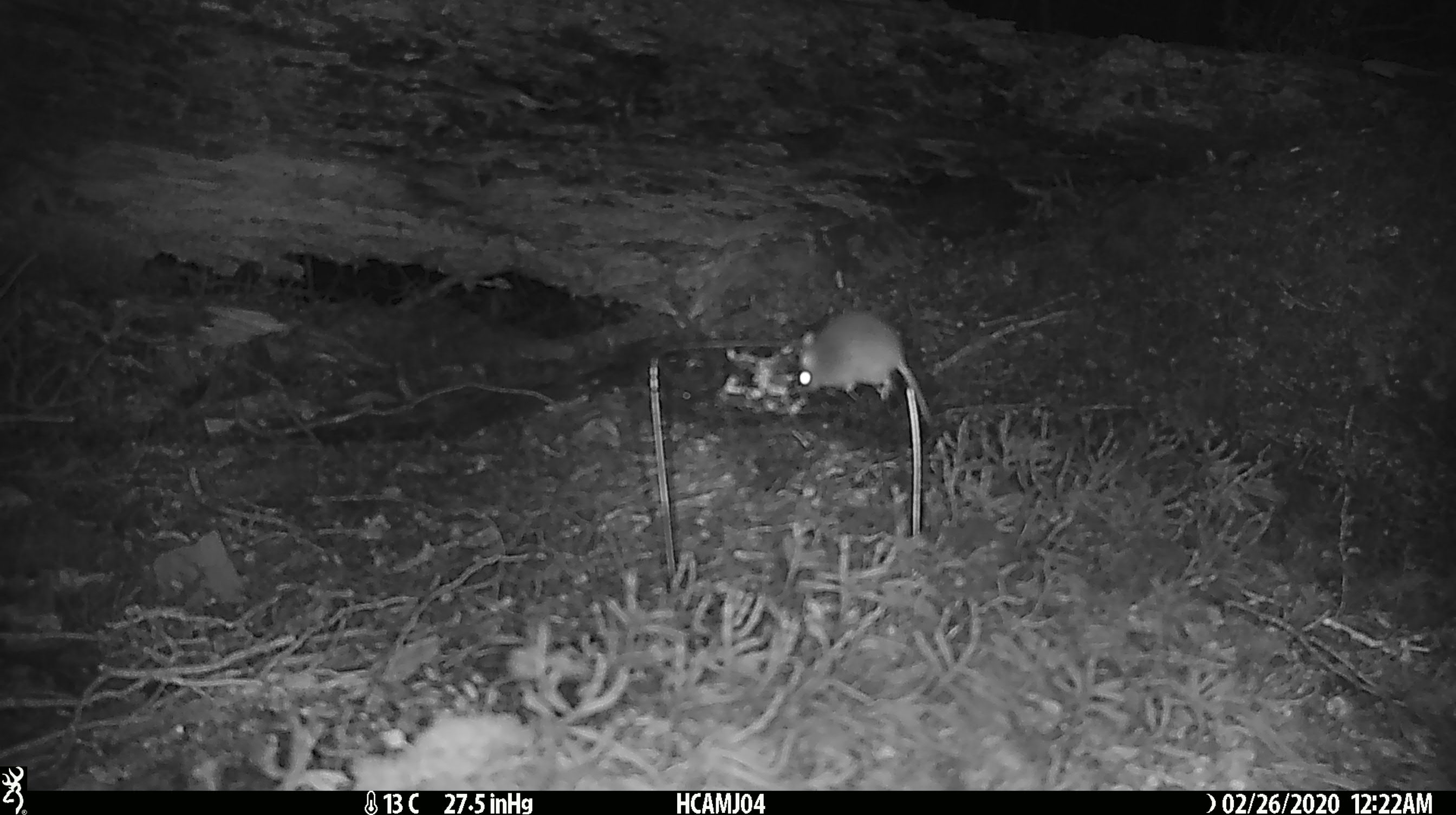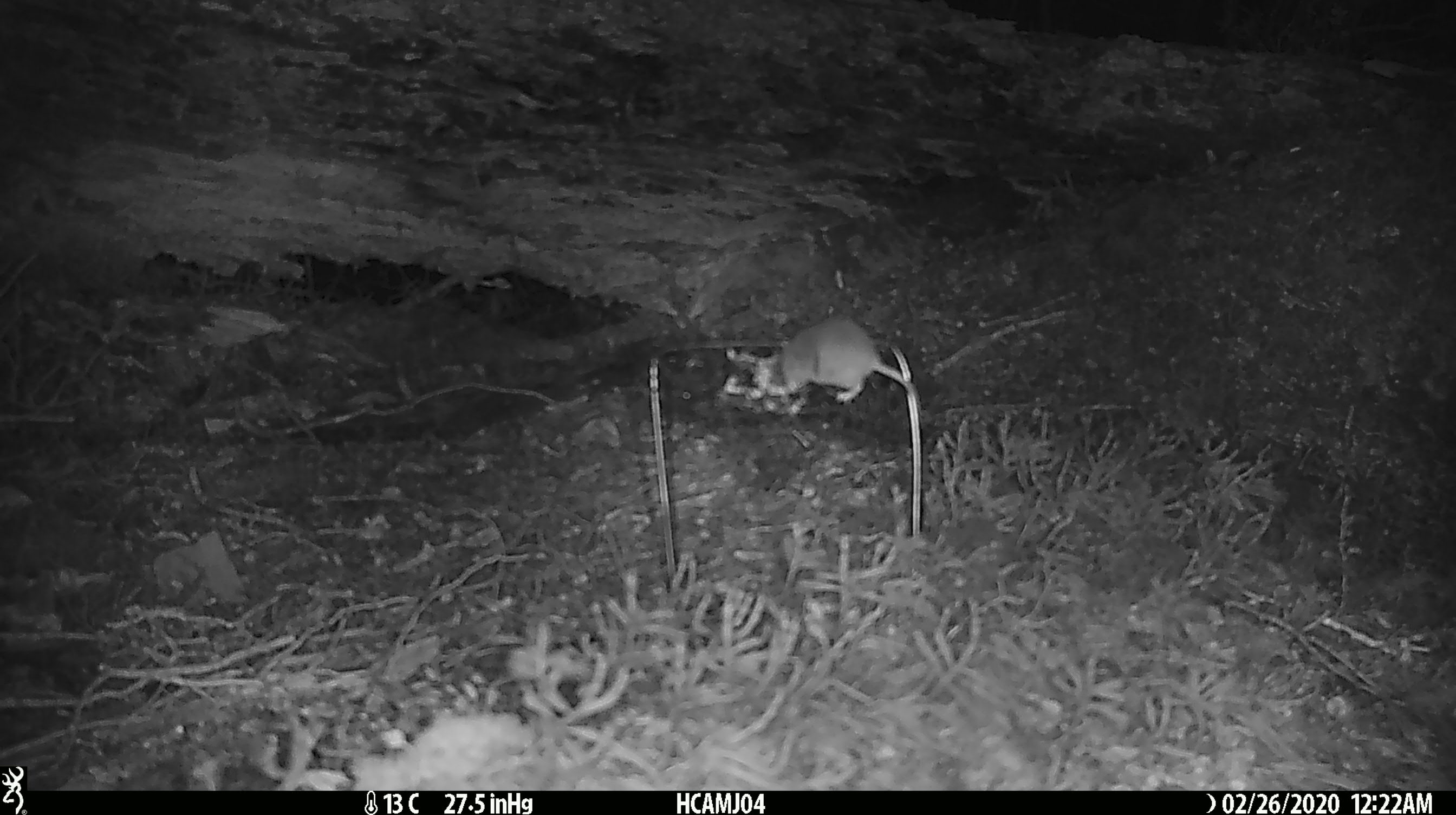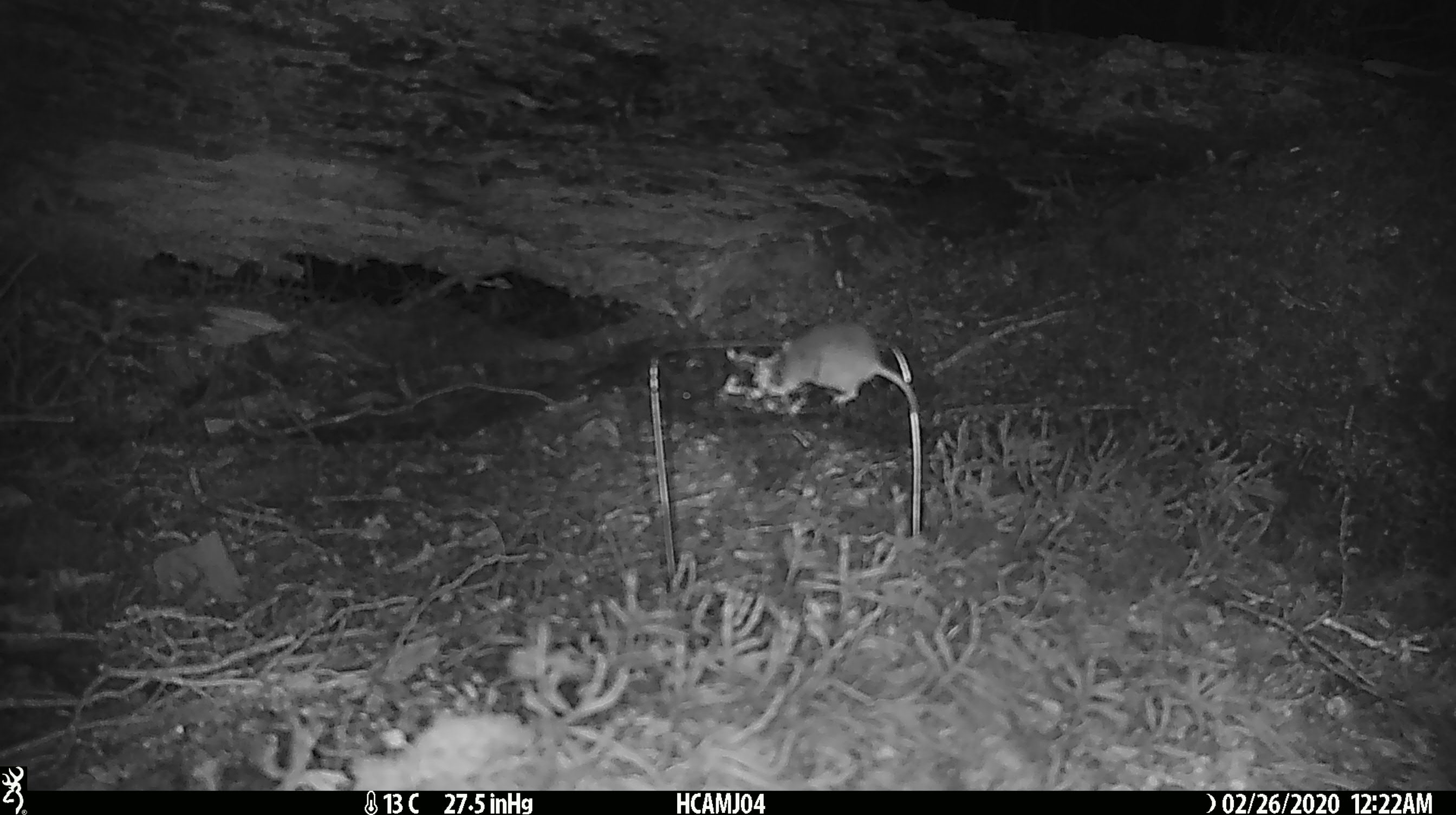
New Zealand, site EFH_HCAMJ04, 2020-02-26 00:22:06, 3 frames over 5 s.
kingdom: Animalia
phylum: Chordata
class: Mammalia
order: Rodentia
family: Muridae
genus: Mus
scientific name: Mus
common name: mouse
Mouse (Mus).